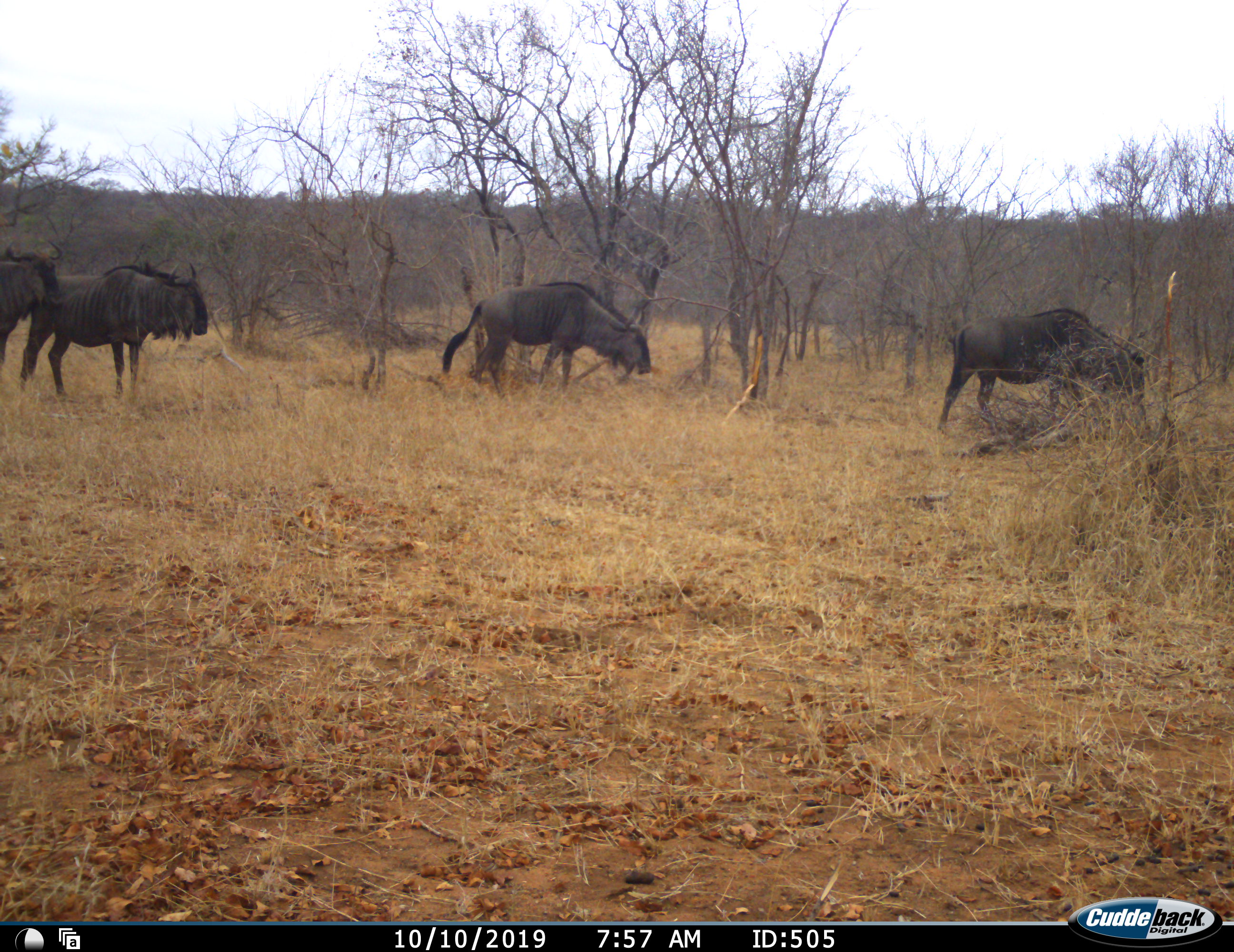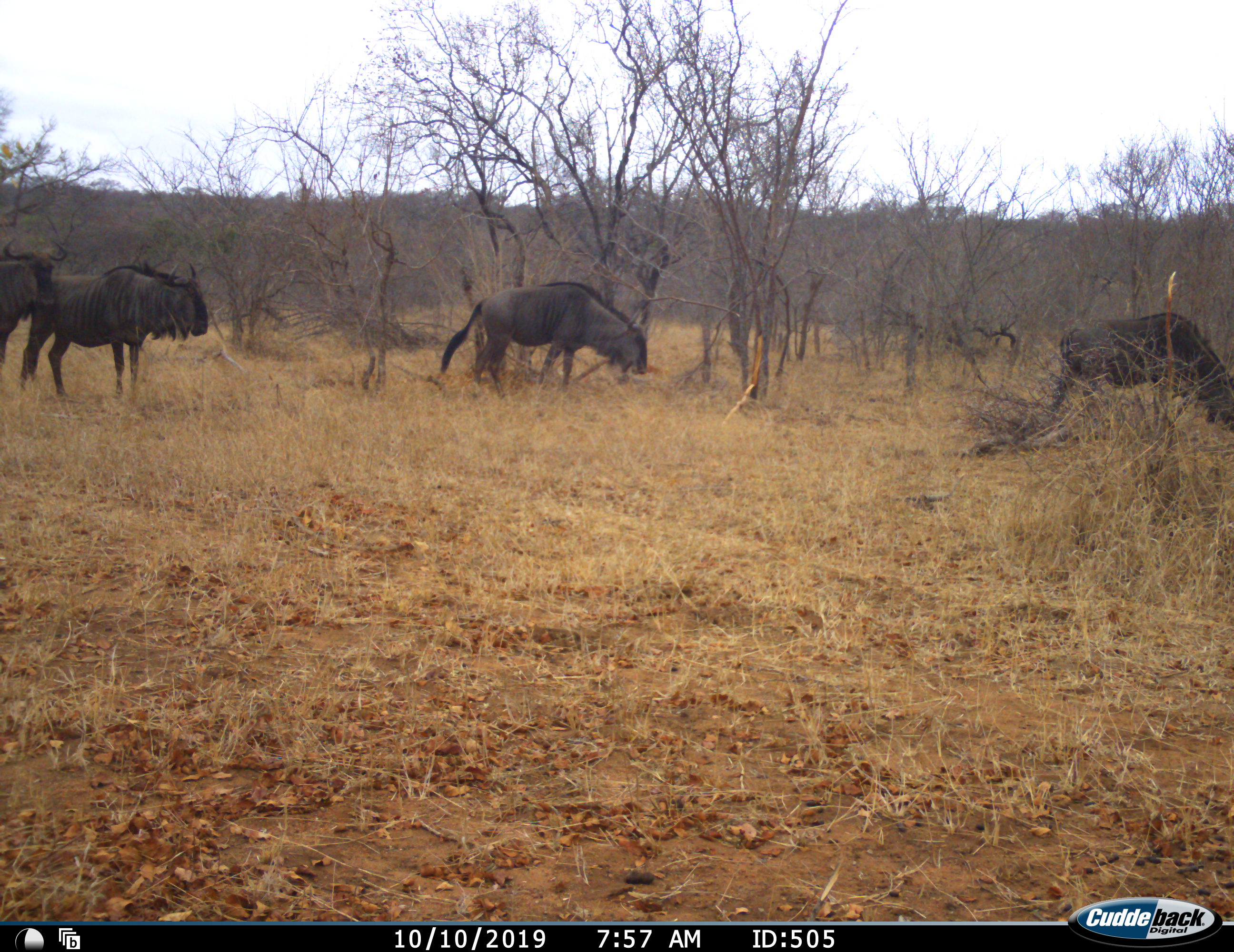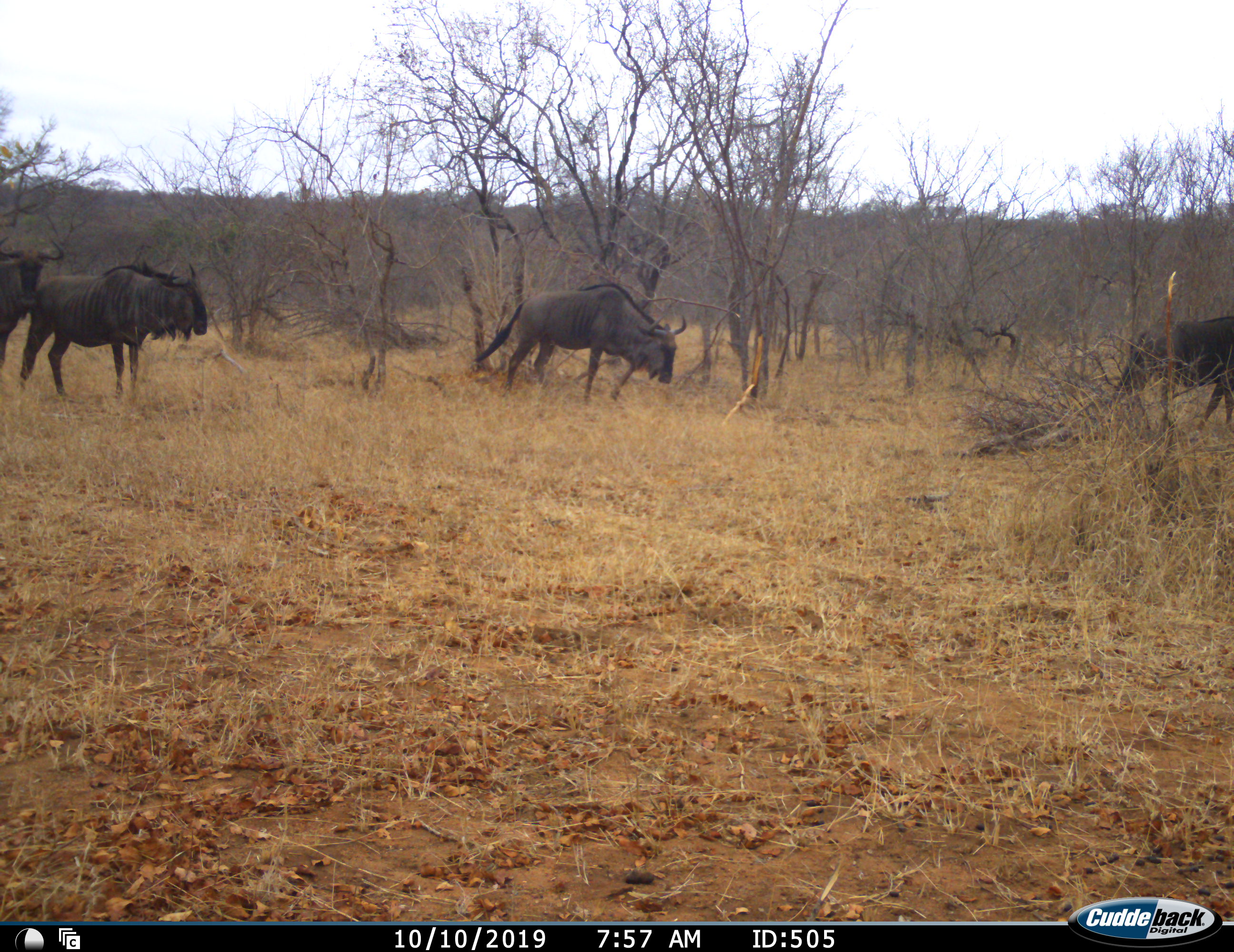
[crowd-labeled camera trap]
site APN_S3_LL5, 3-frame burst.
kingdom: Animalia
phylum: Chordata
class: Mammalia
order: Artiodactyla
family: Bovidae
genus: Connochaetes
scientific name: Connochaetes taurinus taurinus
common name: blue wildebeest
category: wildebeestblue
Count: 4.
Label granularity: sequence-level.